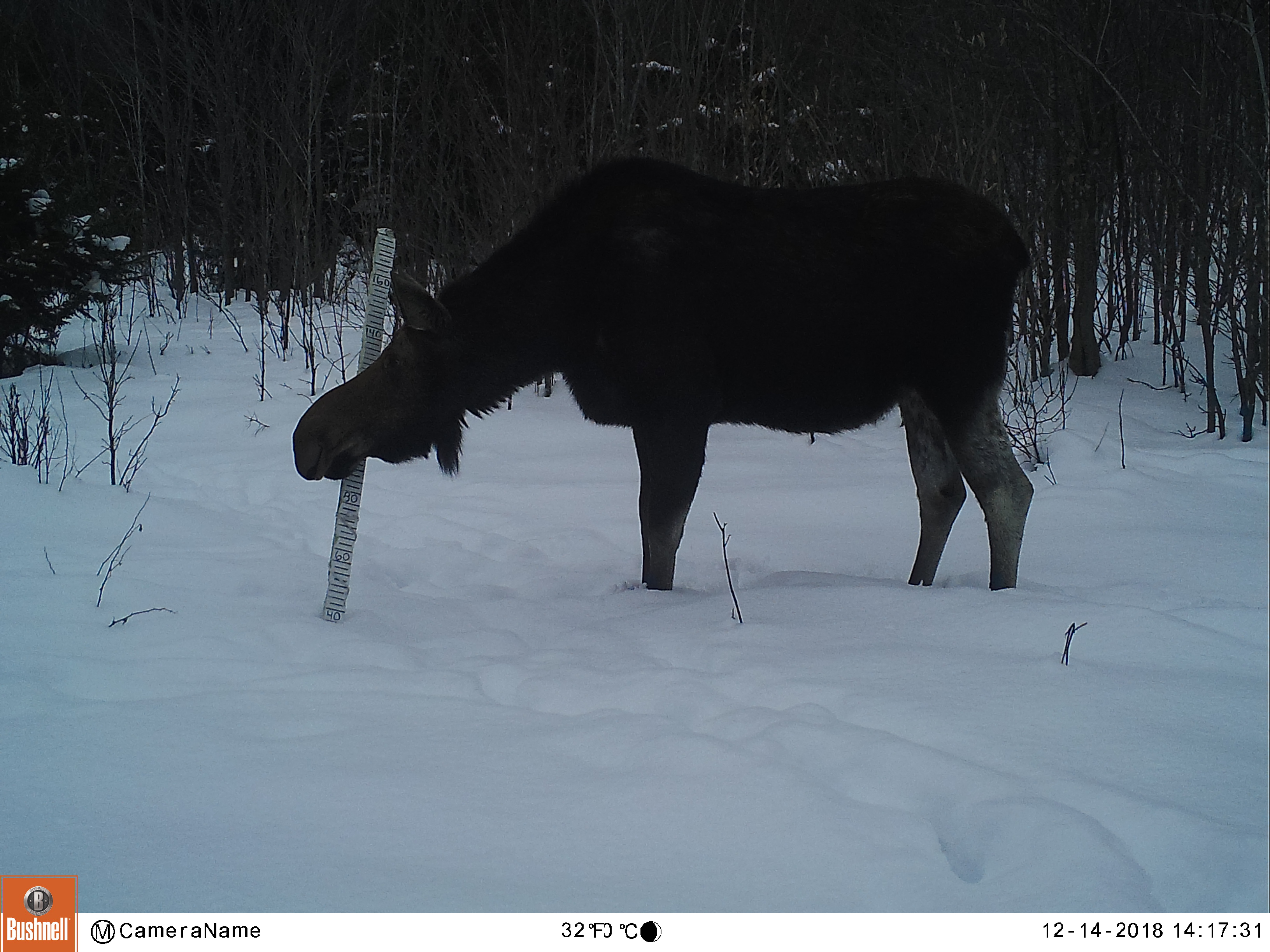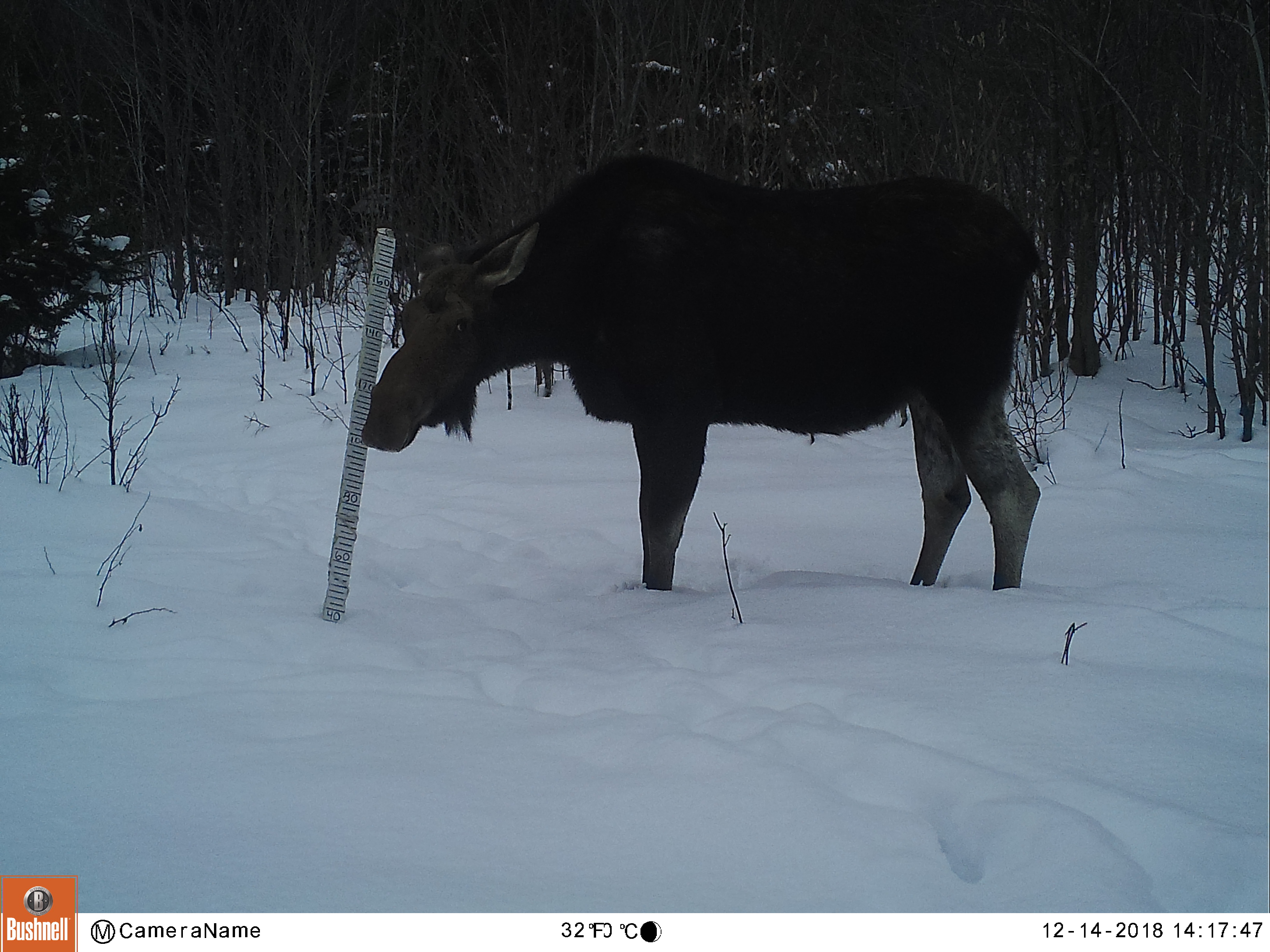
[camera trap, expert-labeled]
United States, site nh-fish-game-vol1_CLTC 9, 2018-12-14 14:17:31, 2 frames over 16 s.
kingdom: Animalia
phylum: Chordata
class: Mammalia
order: Artiodactyla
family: Cervidae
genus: Alces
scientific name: Alces alces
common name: moose